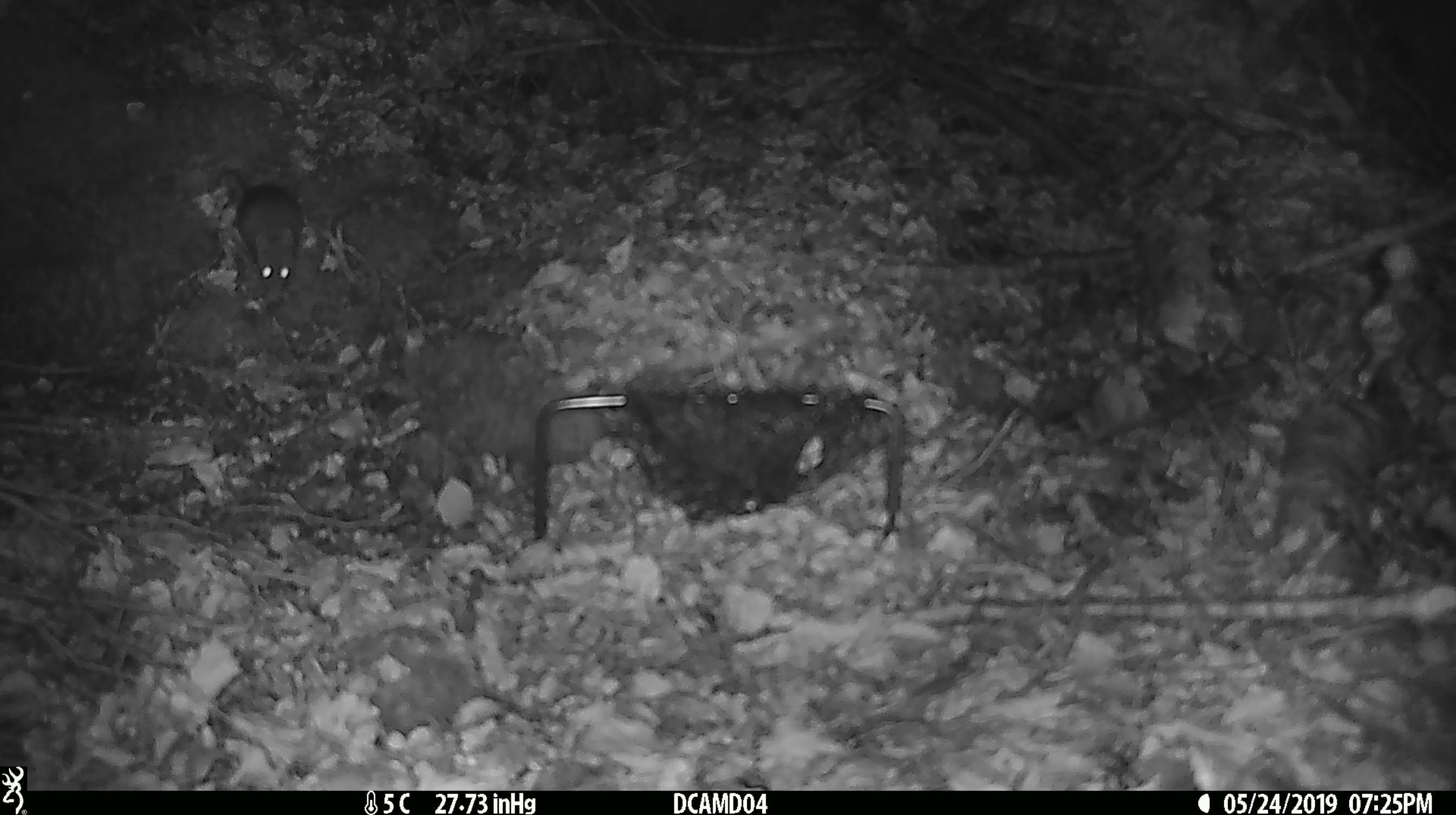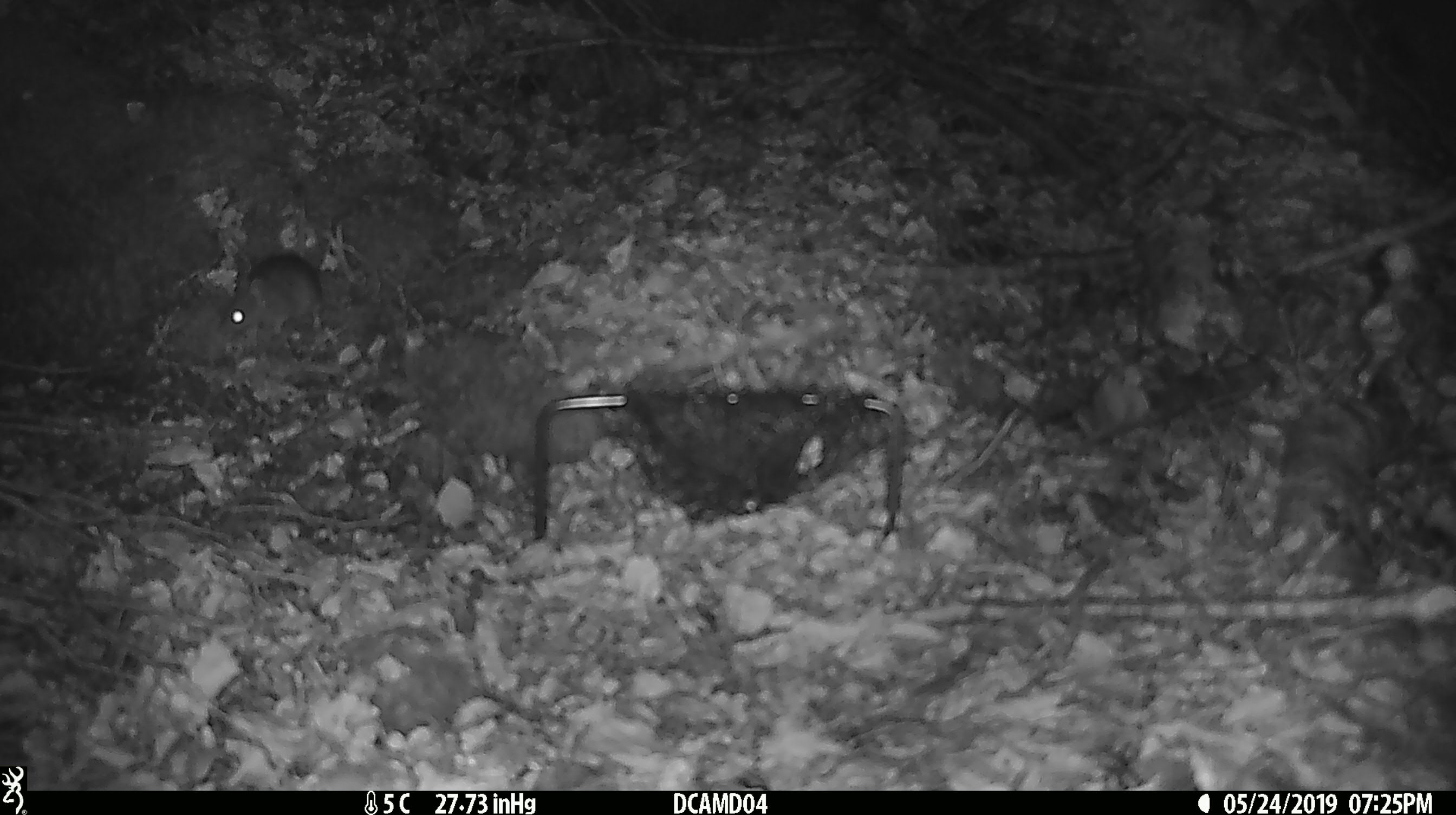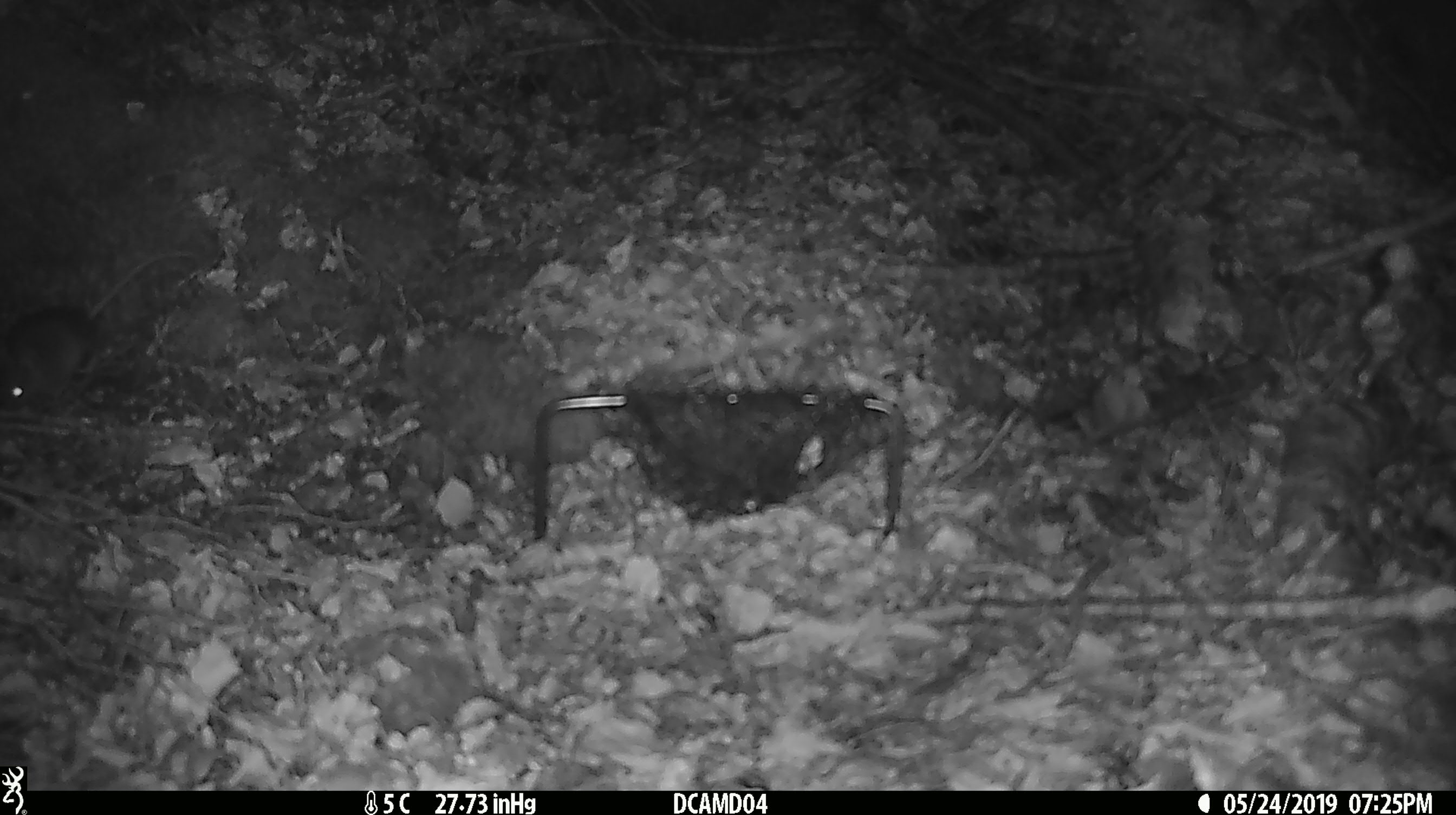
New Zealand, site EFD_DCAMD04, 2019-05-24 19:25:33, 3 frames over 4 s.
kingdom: Animalia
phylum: Chordata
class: Mammalia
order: Rodentia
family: Muridae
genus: Mus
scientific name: Mus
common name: mouse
Mouse (Mus).